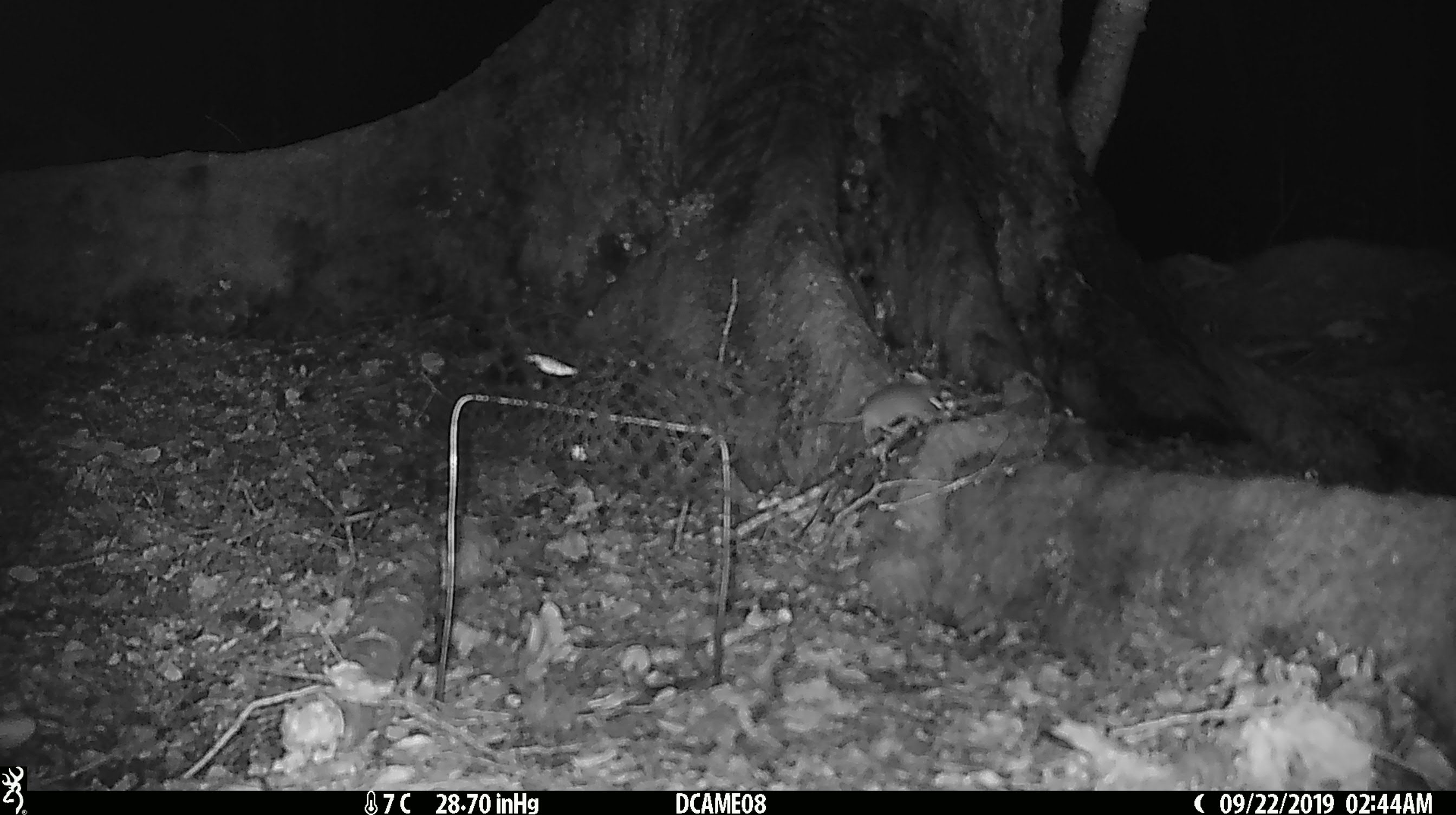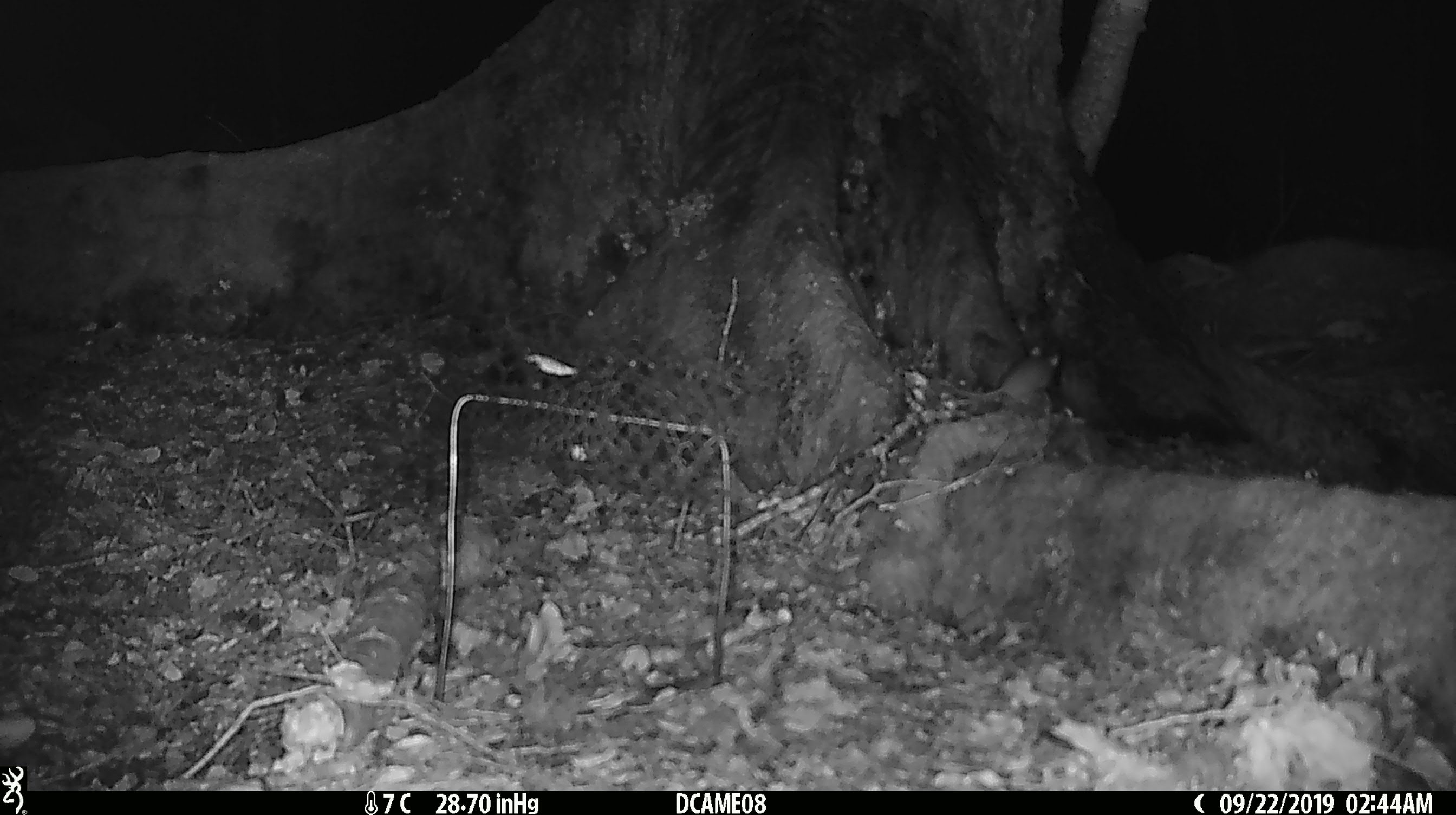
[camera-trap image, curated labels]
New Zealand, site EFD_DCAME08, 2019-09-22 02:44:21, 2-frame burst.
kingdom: Animalia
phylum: Chordata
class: Mammalia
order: Rodentia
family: Muridae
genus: Mus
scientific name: Mus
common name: mouse